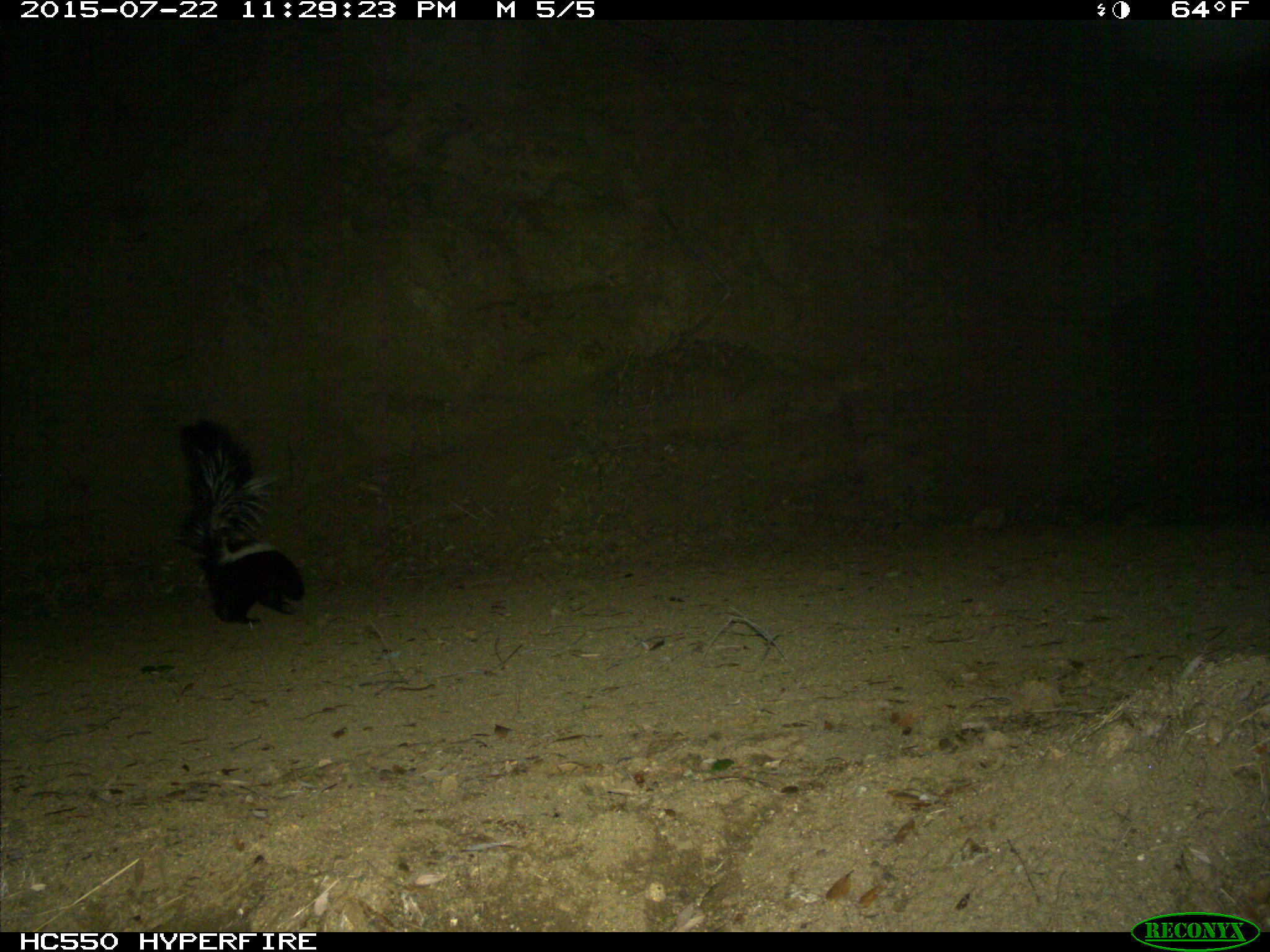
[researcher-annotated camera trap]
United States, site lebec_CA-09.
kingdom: Animalia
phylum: Chordata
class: Mammalia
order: Carnivora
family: Mephitidae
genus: Mephitis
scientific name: Mephitis mephitis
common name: striped skunk